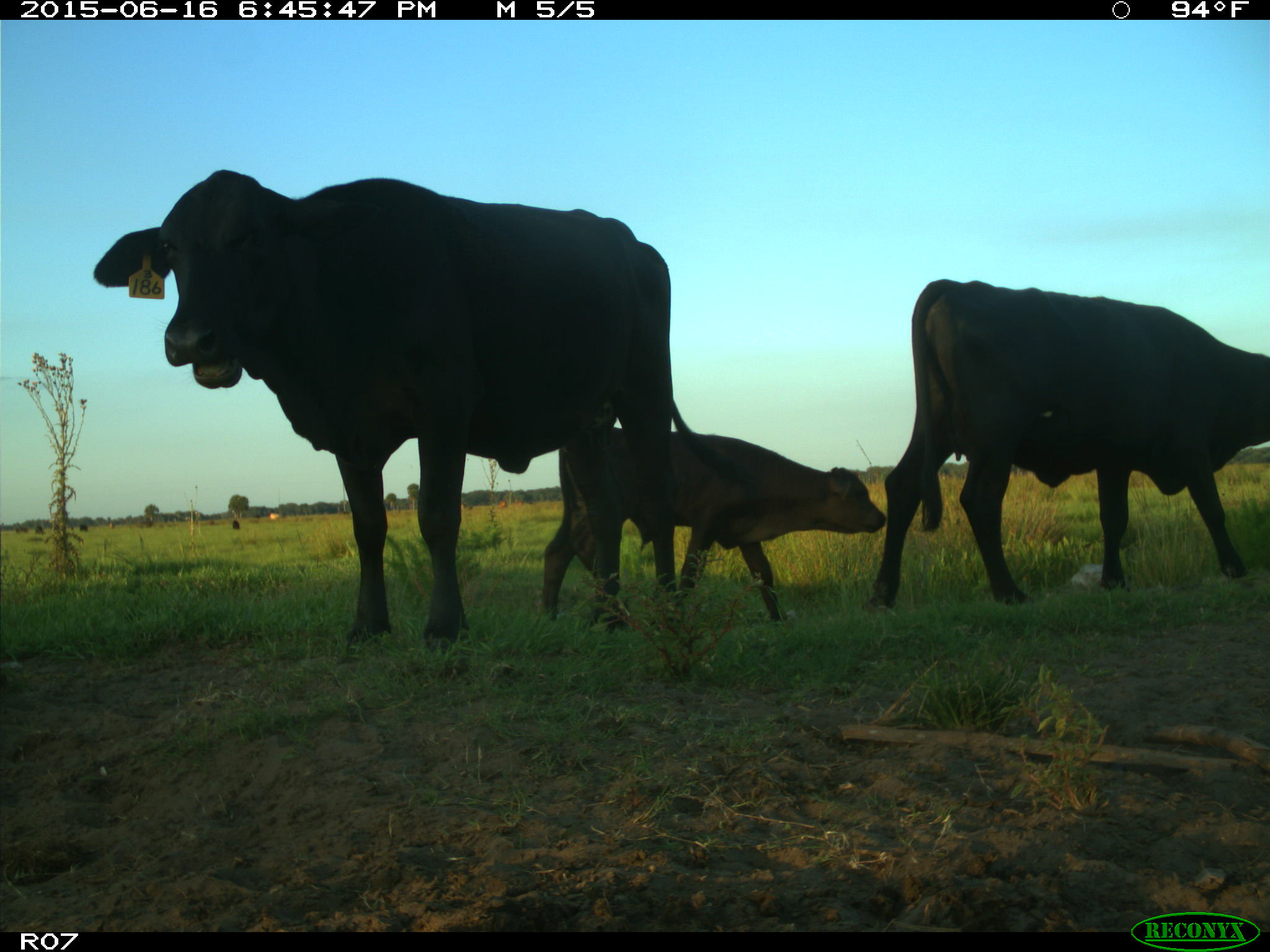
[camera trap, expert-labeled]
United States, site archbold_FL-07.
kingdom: Animalia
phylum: Chordata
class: Mammalia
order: Artiodactyla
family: Bovidae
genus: Bos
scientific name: Bos taurus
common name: domestic cow